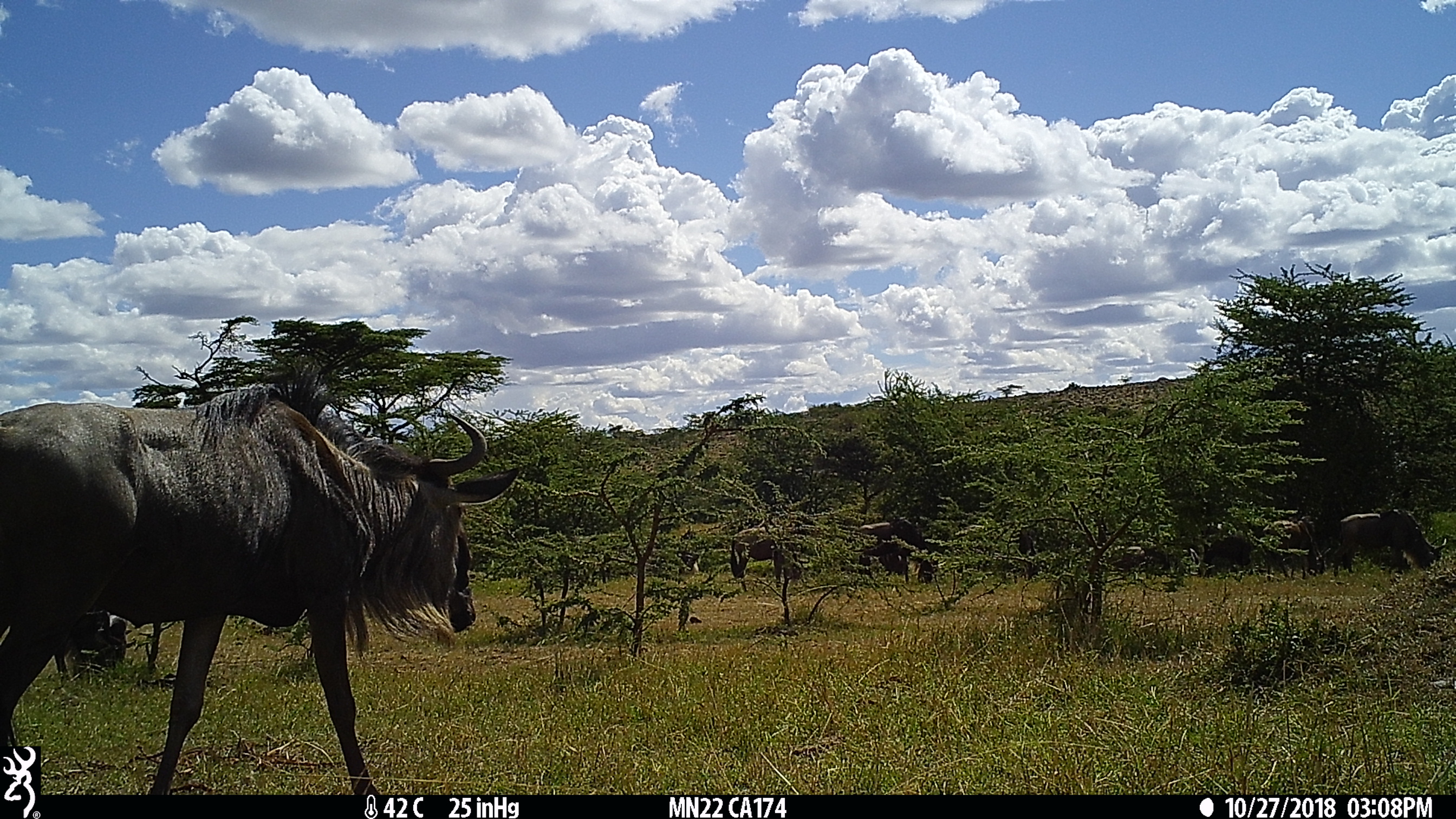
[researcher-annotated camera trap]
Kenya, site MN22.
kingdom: Animalia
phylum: Chordata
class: Mammalia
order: Artiodactyla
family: Bovidae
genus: Connochaetes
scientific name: Connochaetes taurinus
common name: blue wildebeest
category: wildebeest